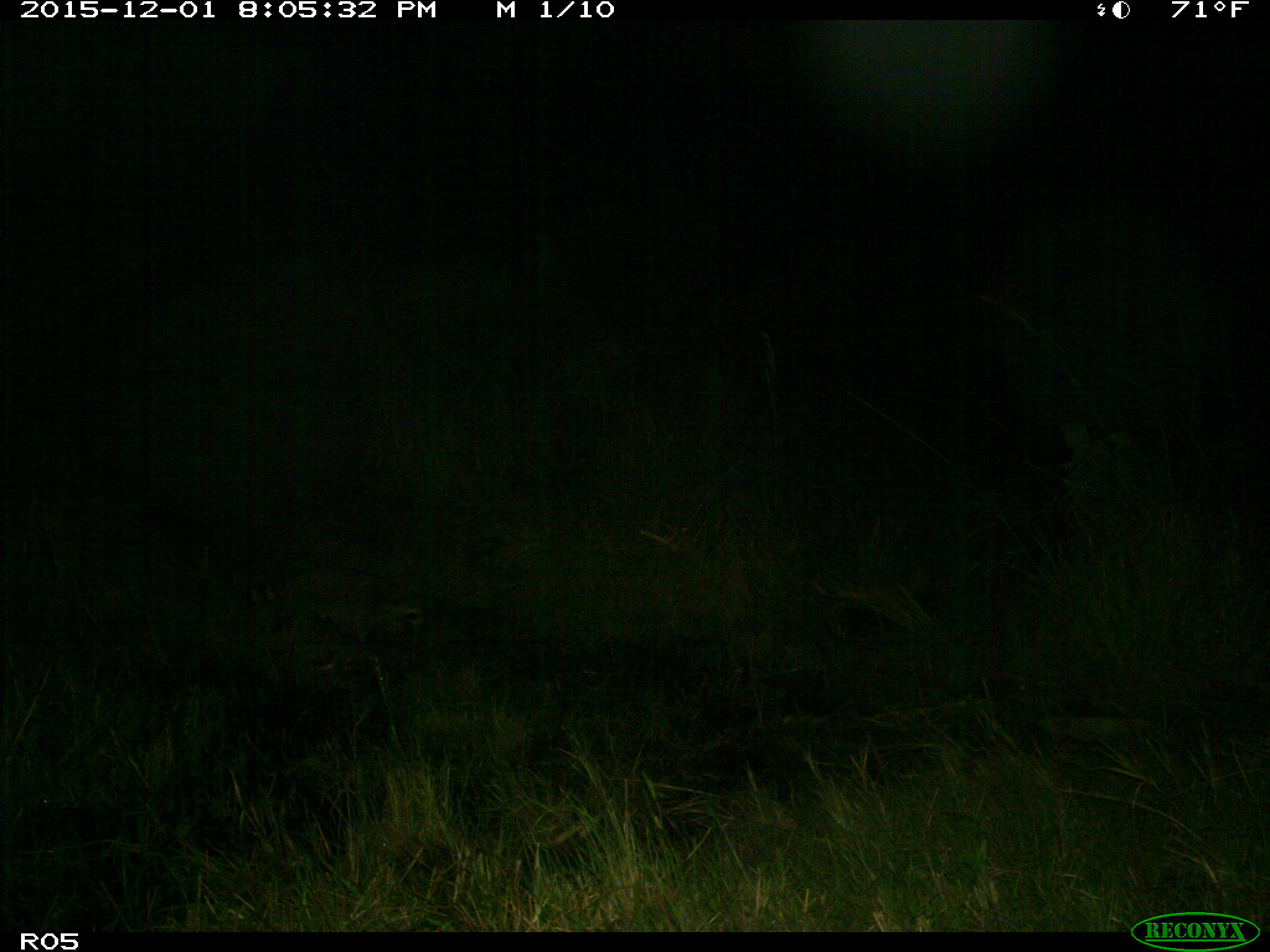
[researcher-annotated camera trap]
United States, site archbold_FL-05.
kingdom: Animalia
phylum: Chordata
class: Mammalia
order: Carnivora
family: Procyonidae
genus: Procyon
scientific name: Procyon lotor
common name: common raccoon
Procyon lotor (common raccoon).